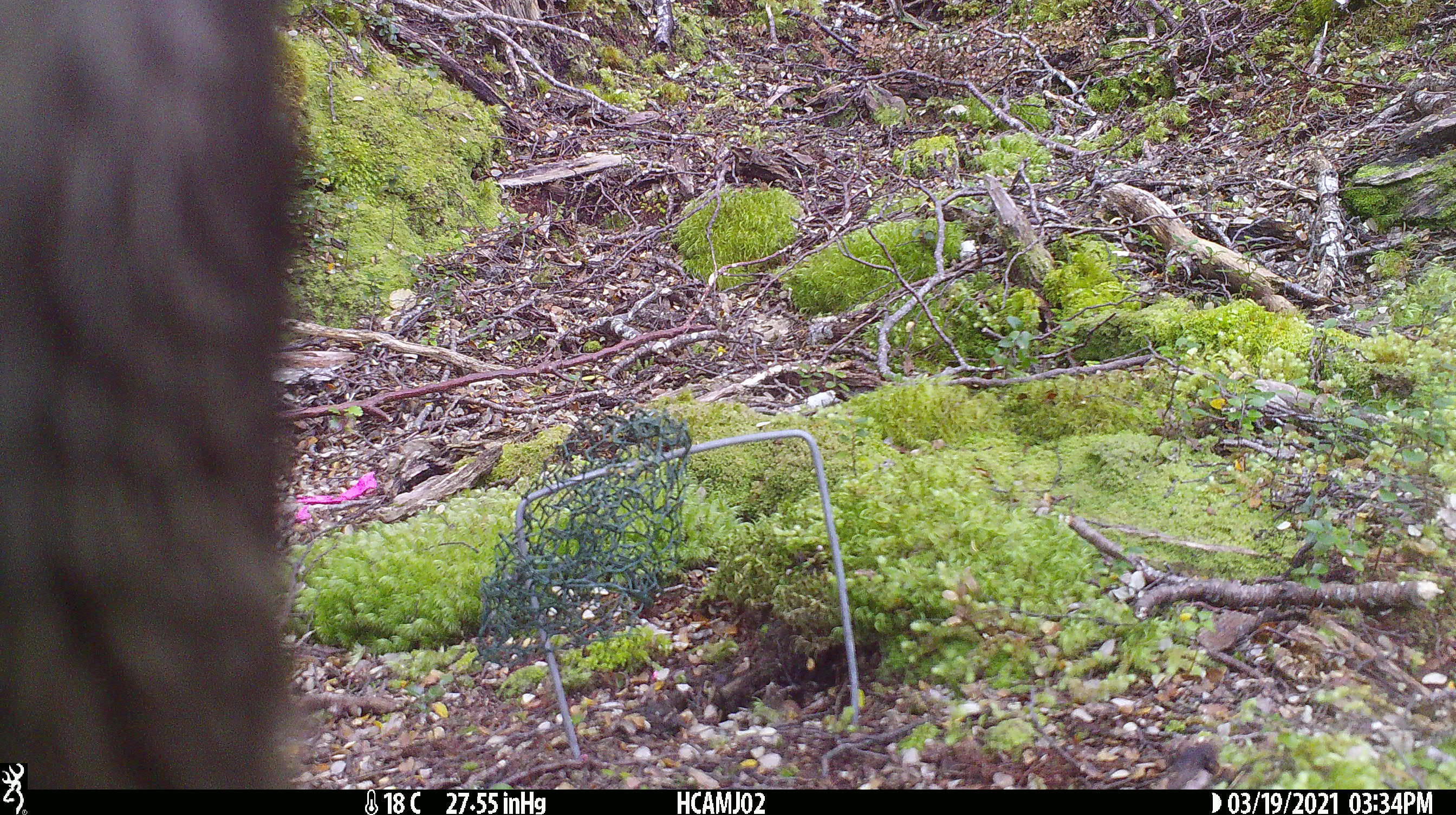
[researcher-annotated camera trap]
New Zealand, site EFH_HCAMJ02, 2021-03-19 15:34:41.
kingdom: Animalia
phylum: Chordata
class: Aves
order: Psittaciformes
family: Strigopidae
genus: Nestor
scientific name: Nestor notabilis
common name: kea